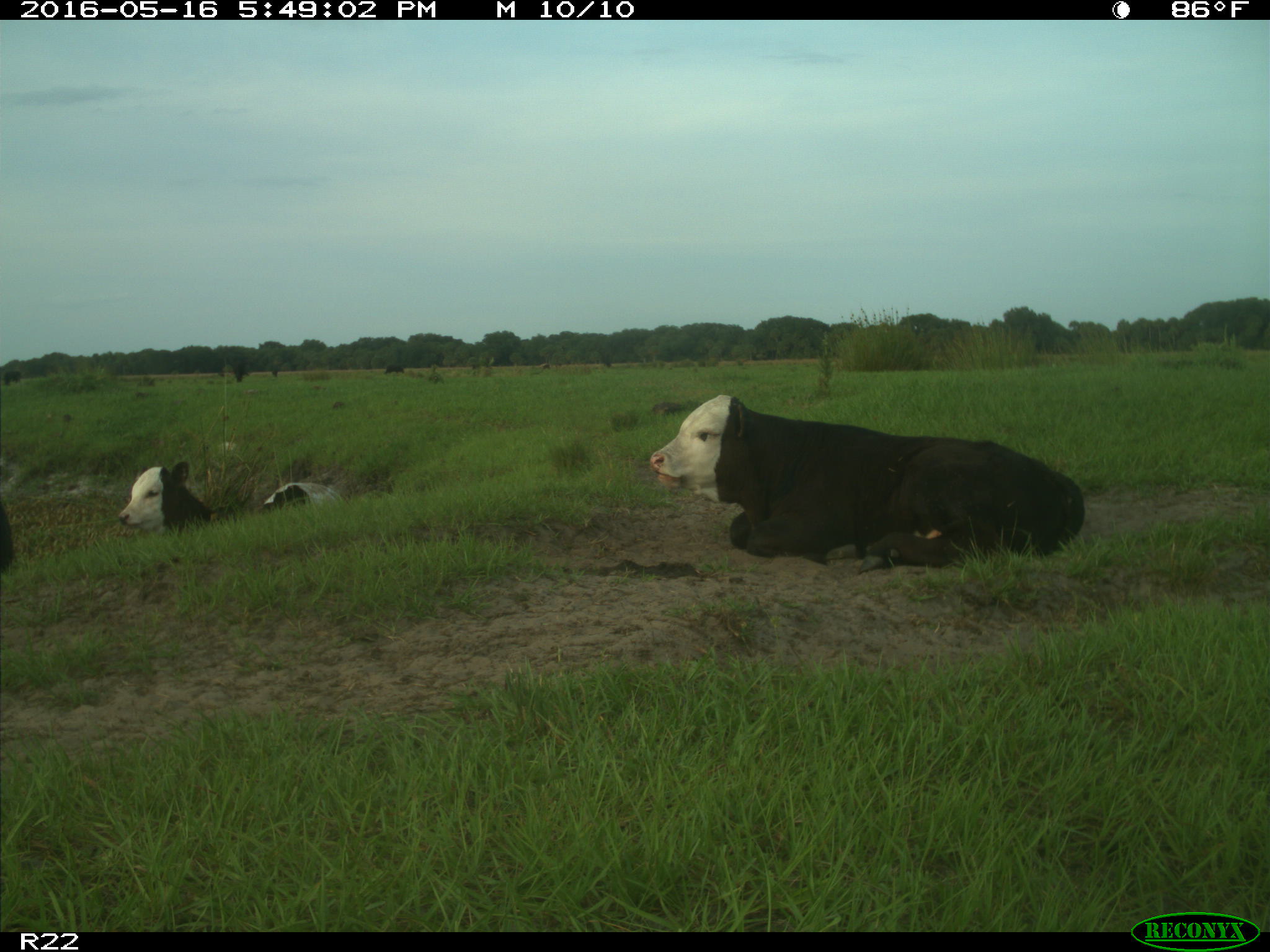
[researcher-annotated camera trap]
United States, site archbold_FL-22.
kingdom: Animalia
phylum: Chordata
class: Mammalia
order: Artiodactyla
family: Bovidae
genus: Bos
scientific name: Bos taurus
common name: domestic cow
Bos taurus (domestic cow).